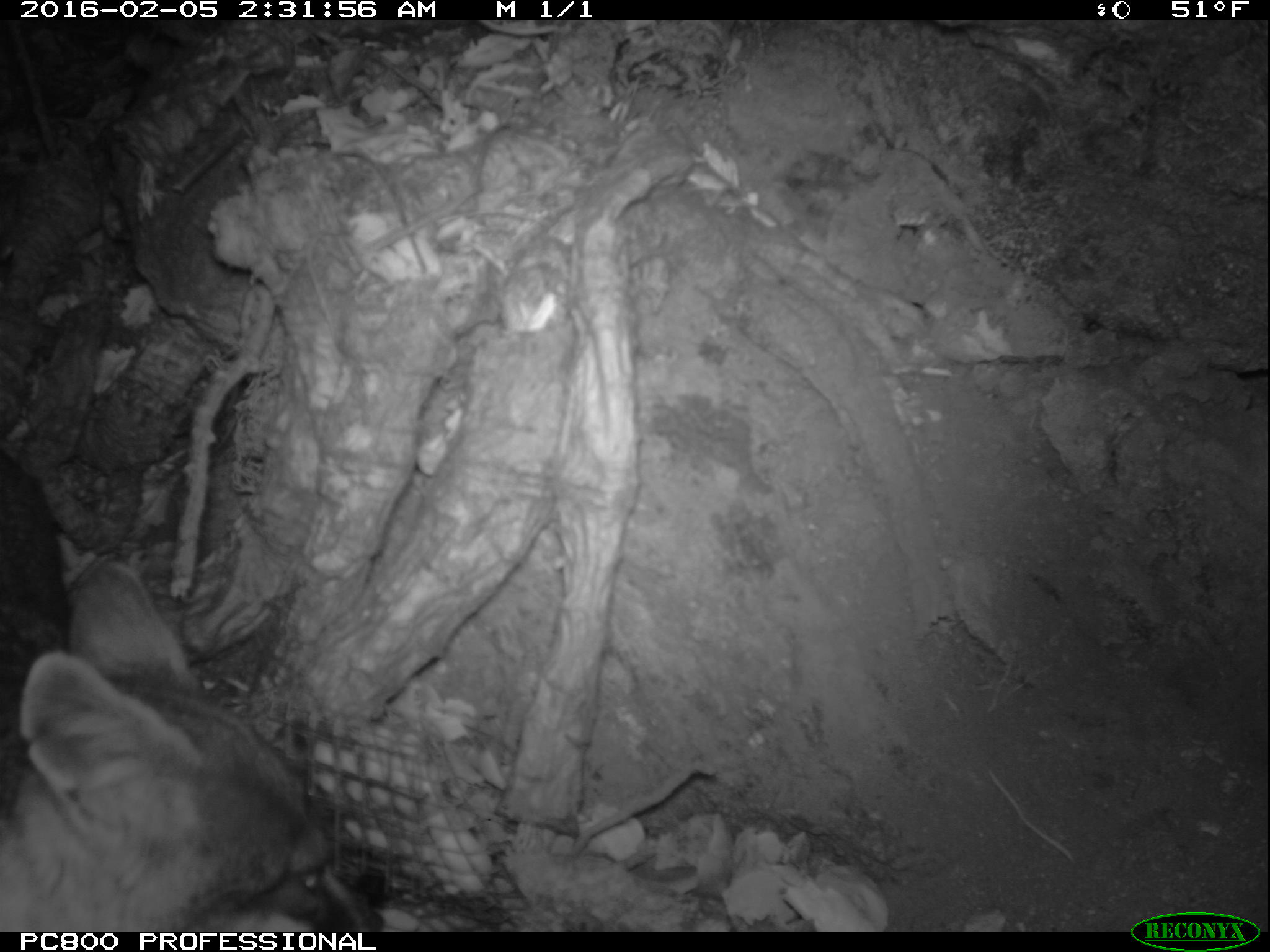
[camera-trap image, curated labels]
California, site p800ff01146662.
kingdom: Animalia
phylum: Chordata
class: Mammalia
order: Carnivora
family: Canidae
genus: Urocyon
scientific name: Urocyon littoralis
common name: island fox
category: fox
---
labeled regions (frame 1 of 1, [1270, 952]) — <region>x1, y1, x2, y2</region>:
fox: <region>0, 456, 381, 932</region>